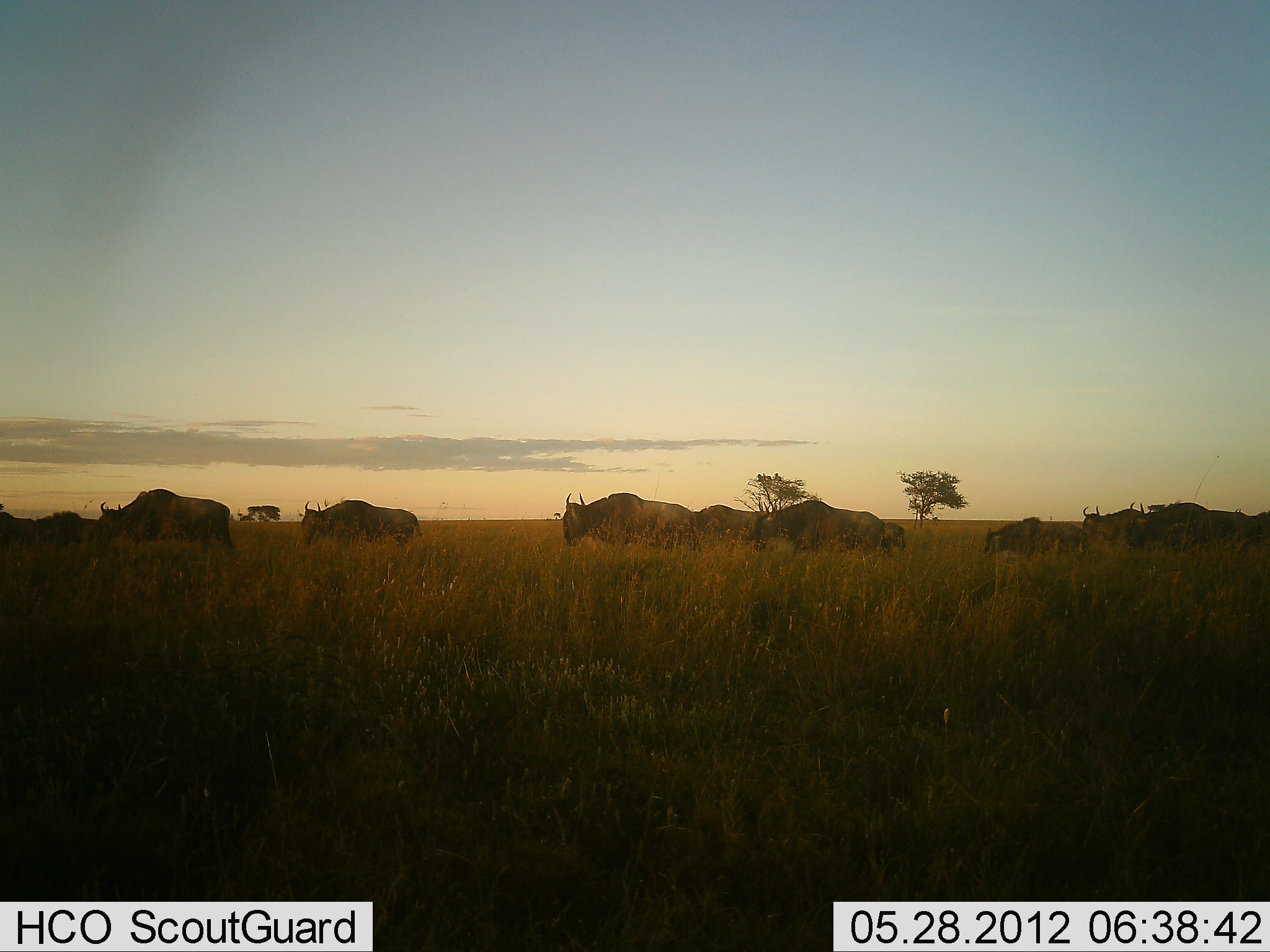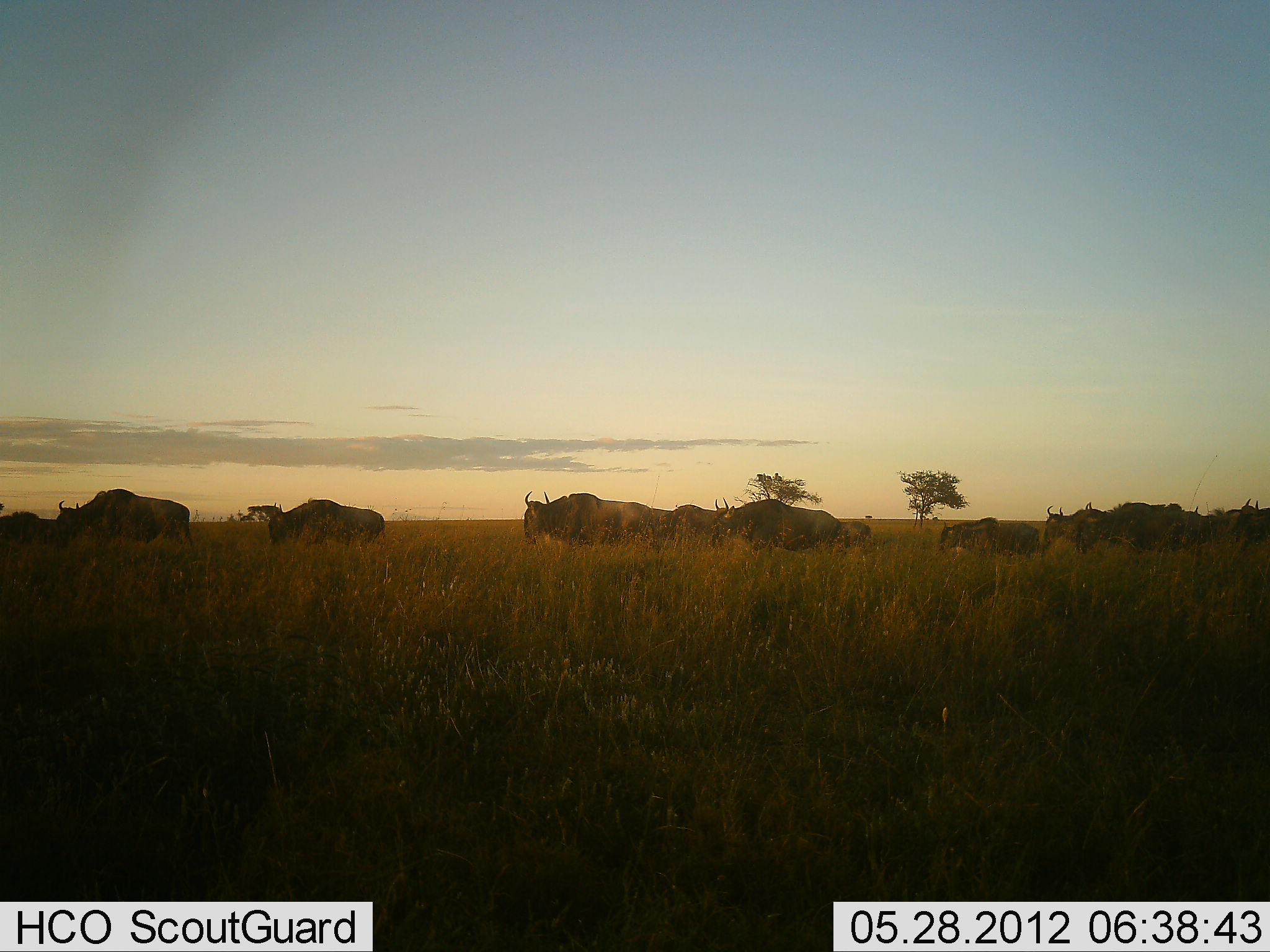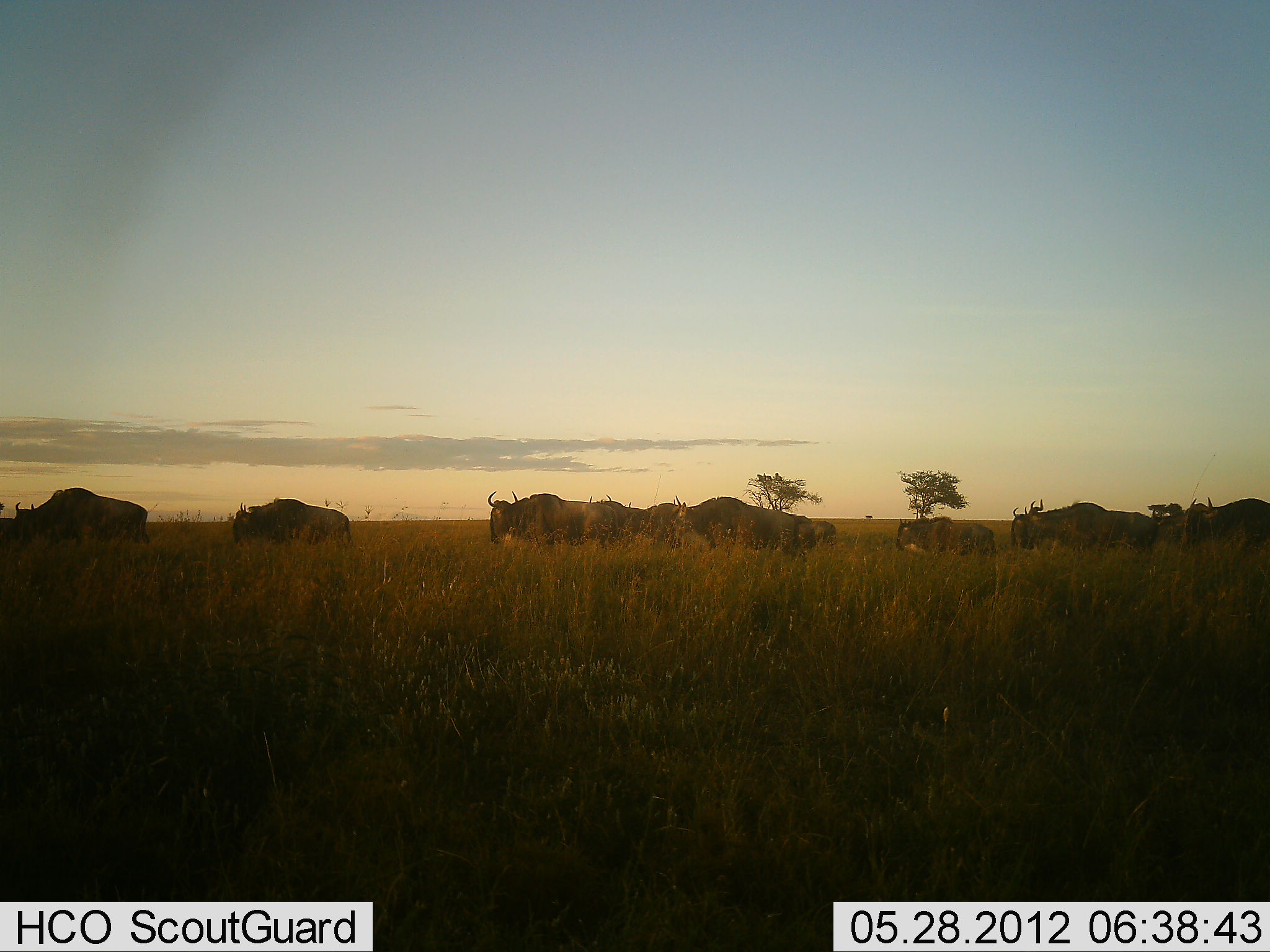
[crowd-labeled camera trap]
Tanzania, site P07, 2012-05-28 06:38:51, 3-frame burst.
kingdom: Animalia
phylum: Chordata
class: Mammalia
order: Artiodactyla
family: Bovidae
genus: Connochaetes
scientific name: Connochaetes taurinus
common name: blue wildebeest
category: wildebeest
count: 11-50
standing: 0%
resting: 0%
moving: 100%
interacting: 0%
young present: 6%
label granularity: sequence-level